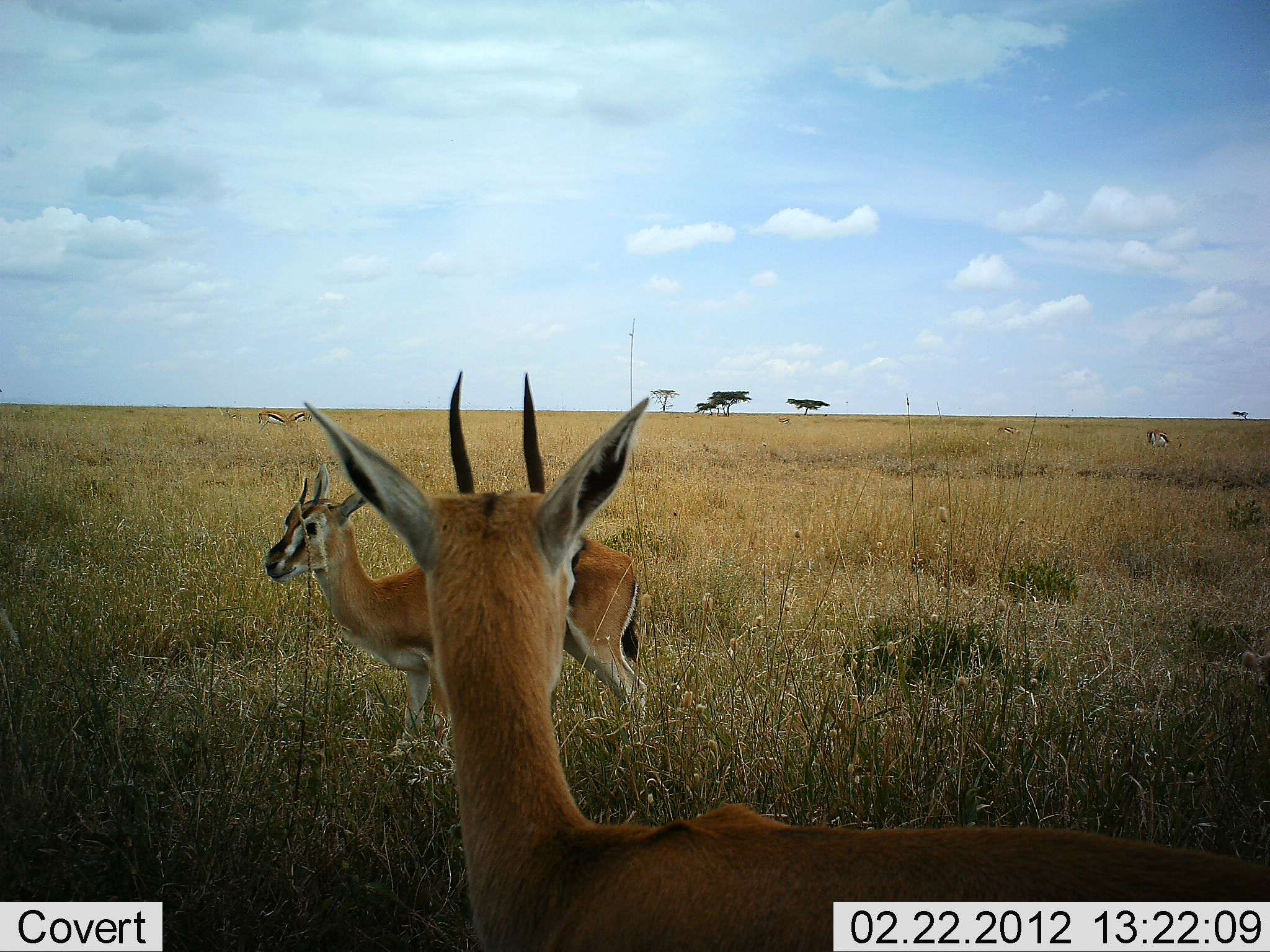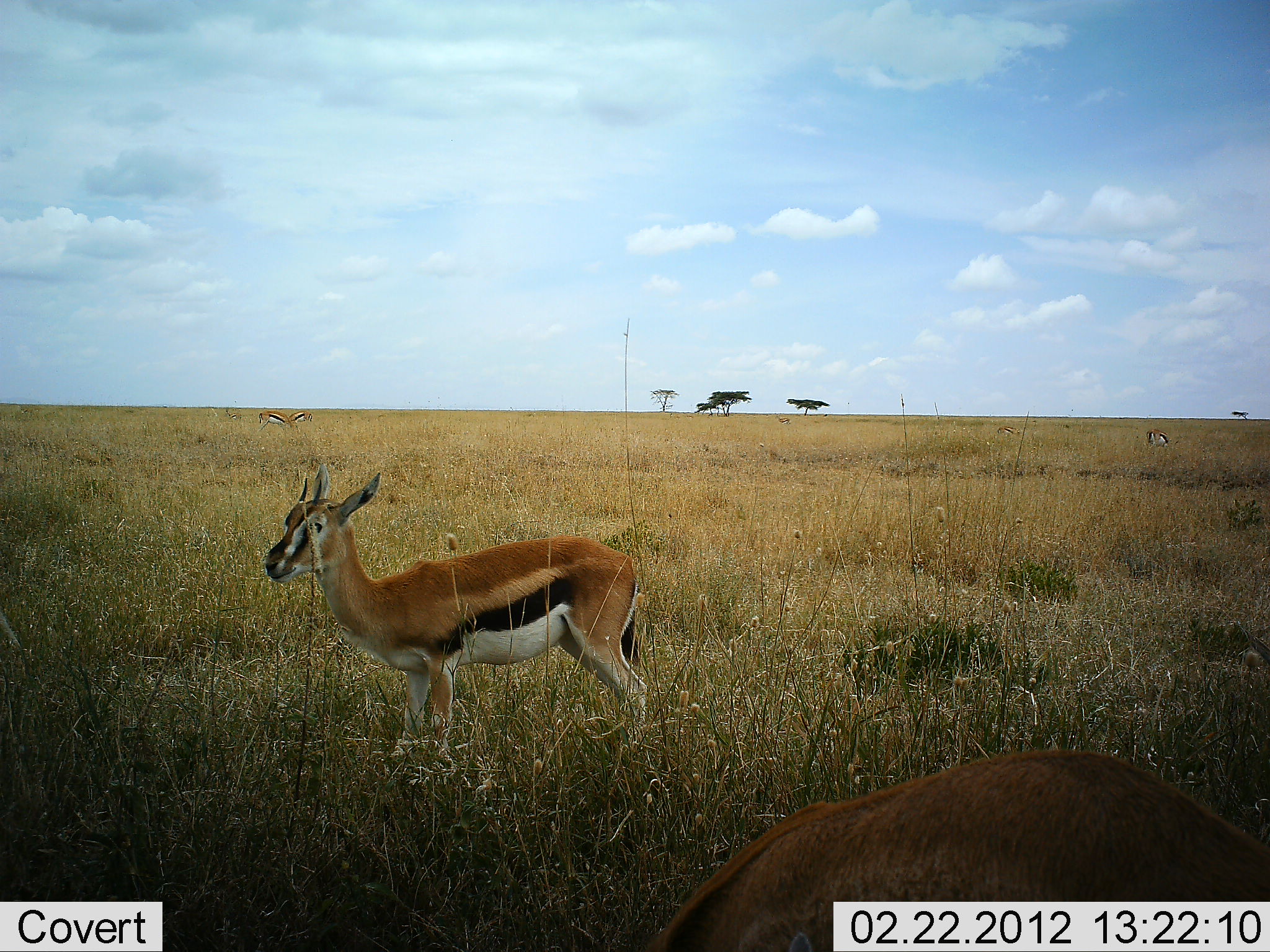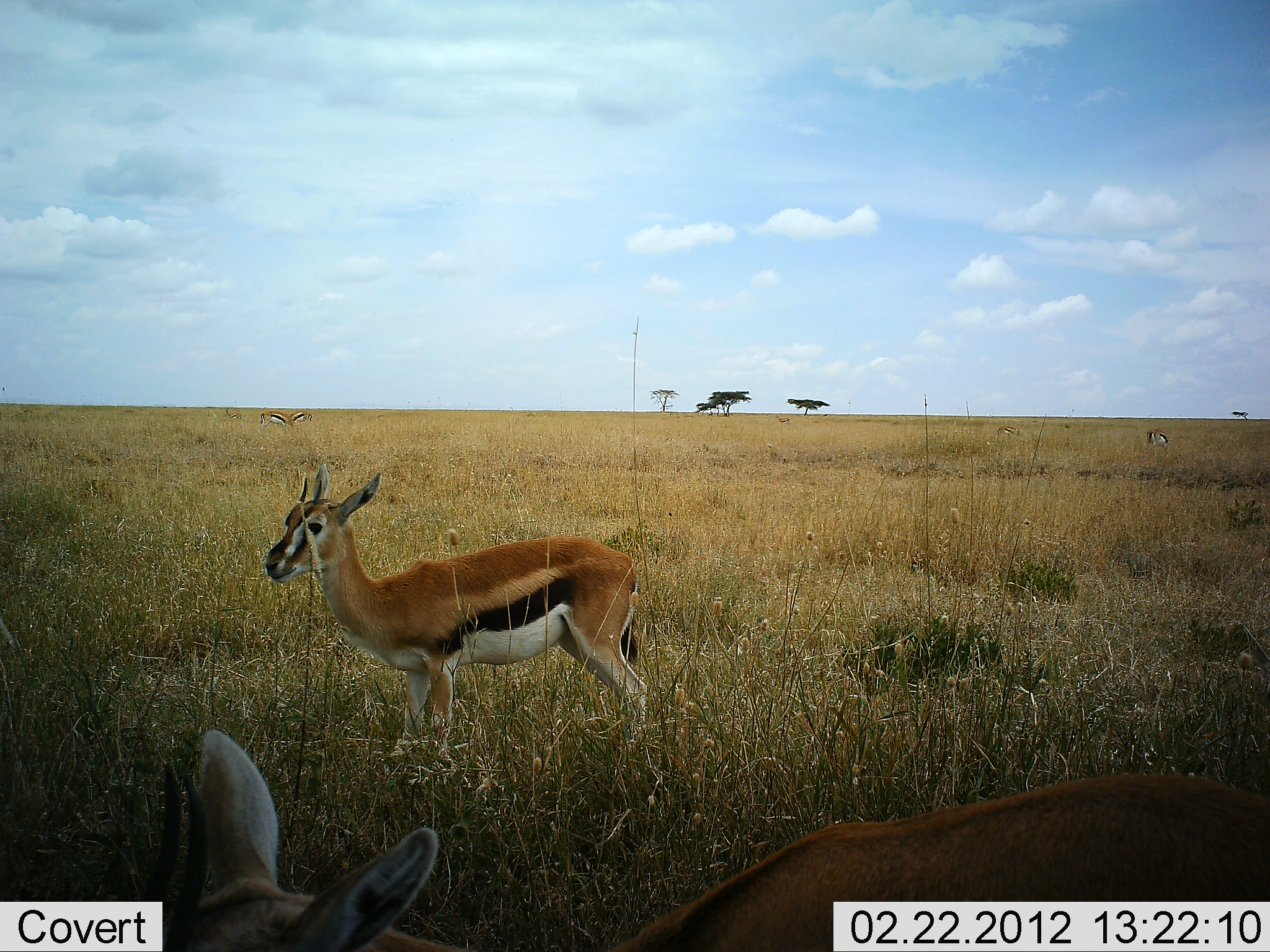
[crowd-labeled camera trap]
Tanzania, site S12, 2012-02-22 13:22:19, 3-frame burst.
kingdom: Animalia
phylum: Chordata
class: Mammalia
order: Artiodactyla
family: Bovidae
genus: Eudorcas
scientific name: Eudorcas thomsonii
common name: thomson's gazelle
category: gazellethomsons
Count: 2.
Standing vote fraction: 88%.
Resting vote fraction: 8%.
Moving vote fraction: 15%.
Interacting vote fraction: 0%.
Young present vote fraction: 0%.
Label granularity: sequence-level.